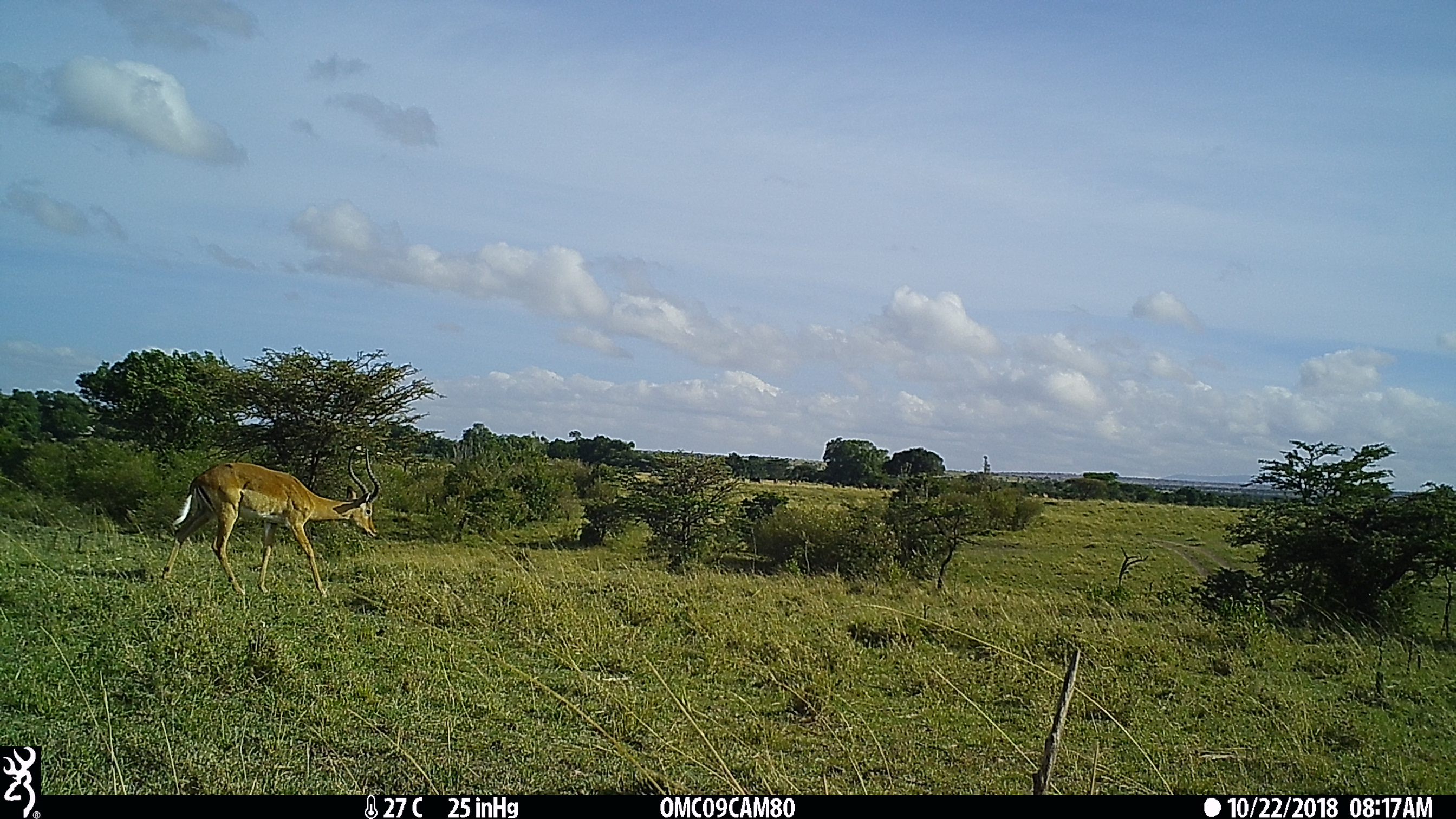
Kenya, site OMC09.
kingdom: Animalia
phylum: Chordata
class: Mammalia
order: Artiodactyla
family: Bovidae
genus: Aepyceros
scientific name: Aepyceros melampus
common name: impala